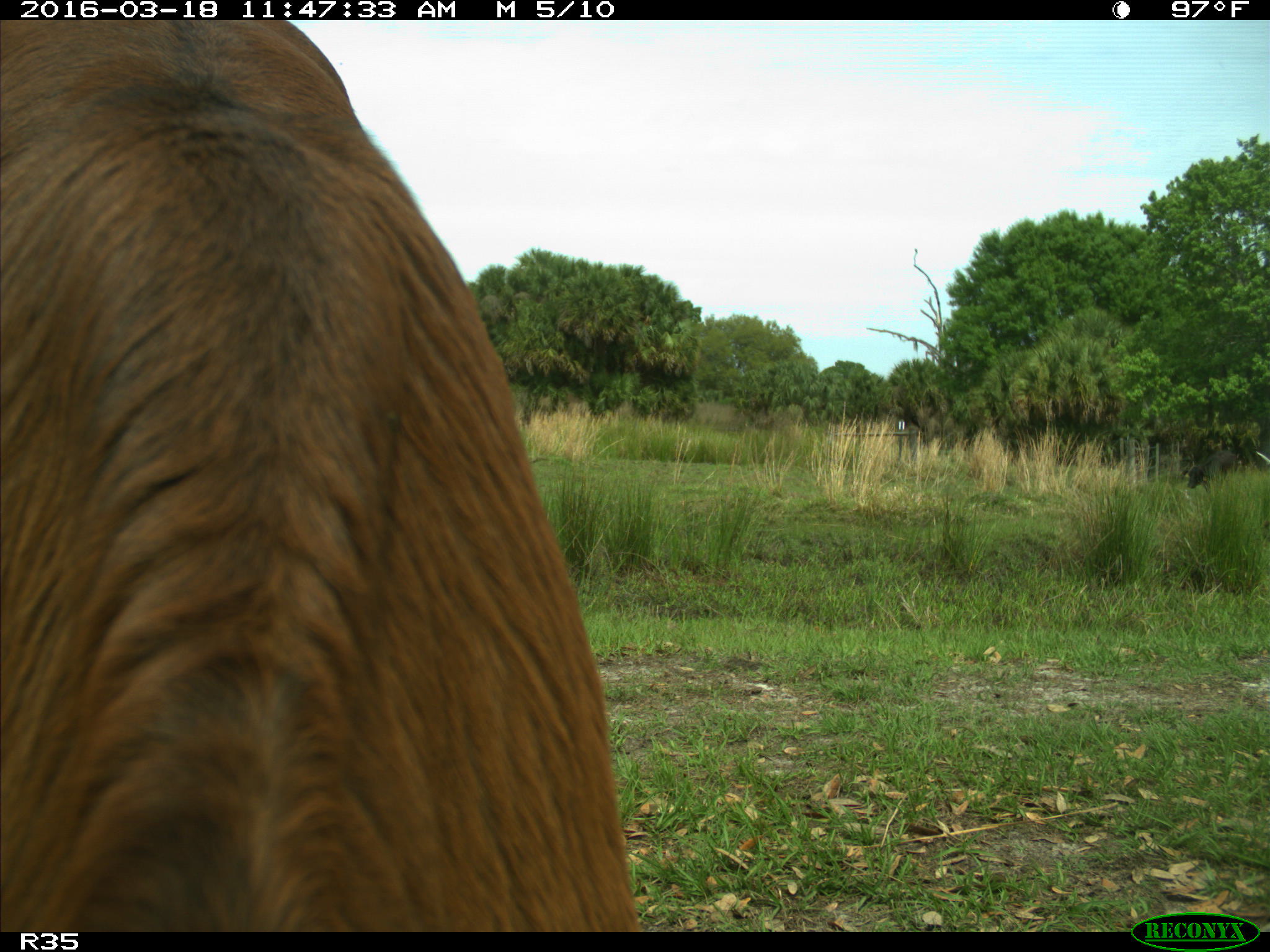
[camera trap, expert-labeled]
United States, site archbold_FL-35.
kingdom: Animalia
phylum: Chordata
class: Mammalia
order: Artiodactyla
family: Bovidae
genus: Bos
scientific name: Bos taurus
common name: domestic cow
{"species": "Bos taurus (domestic cow)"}